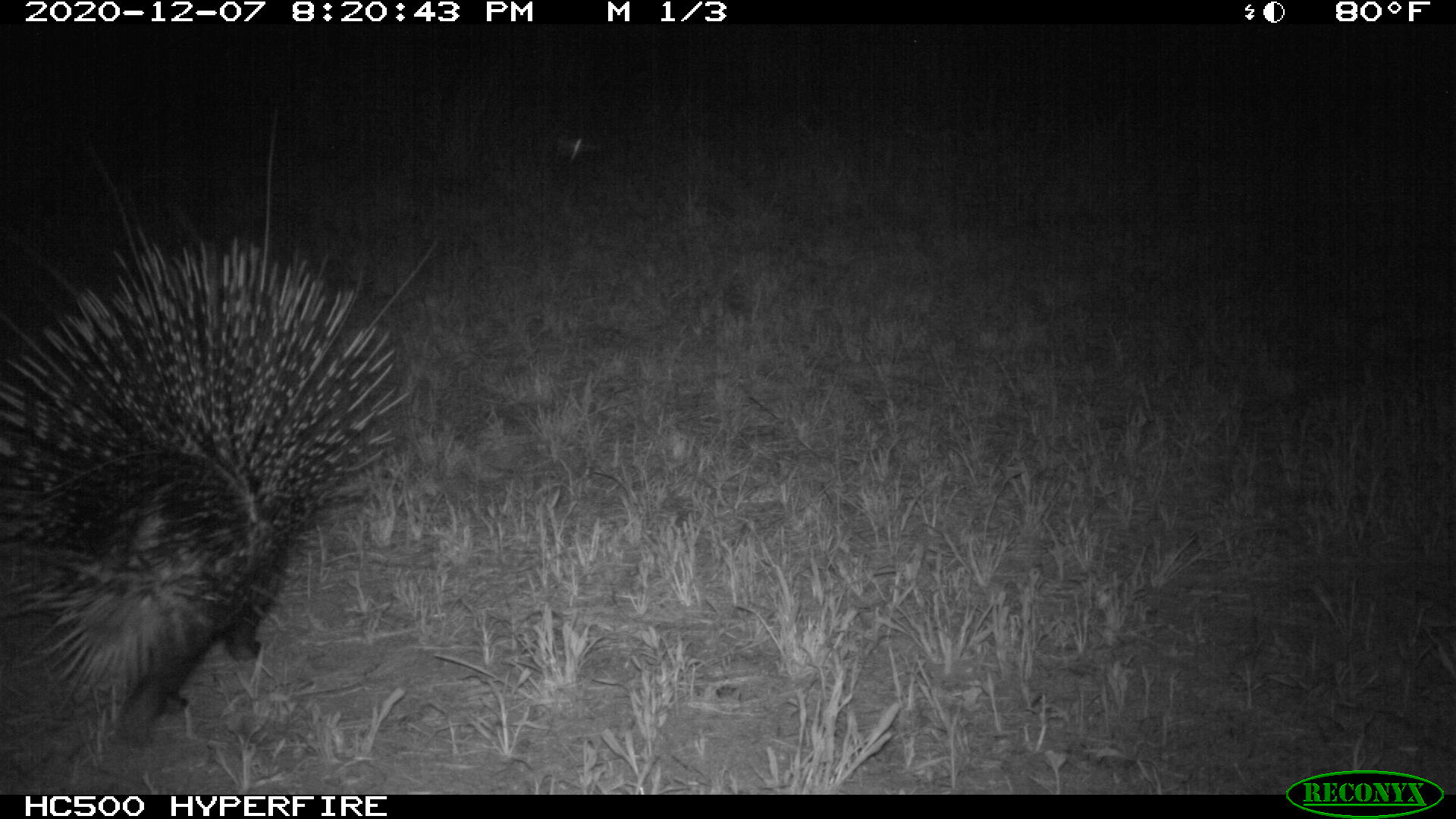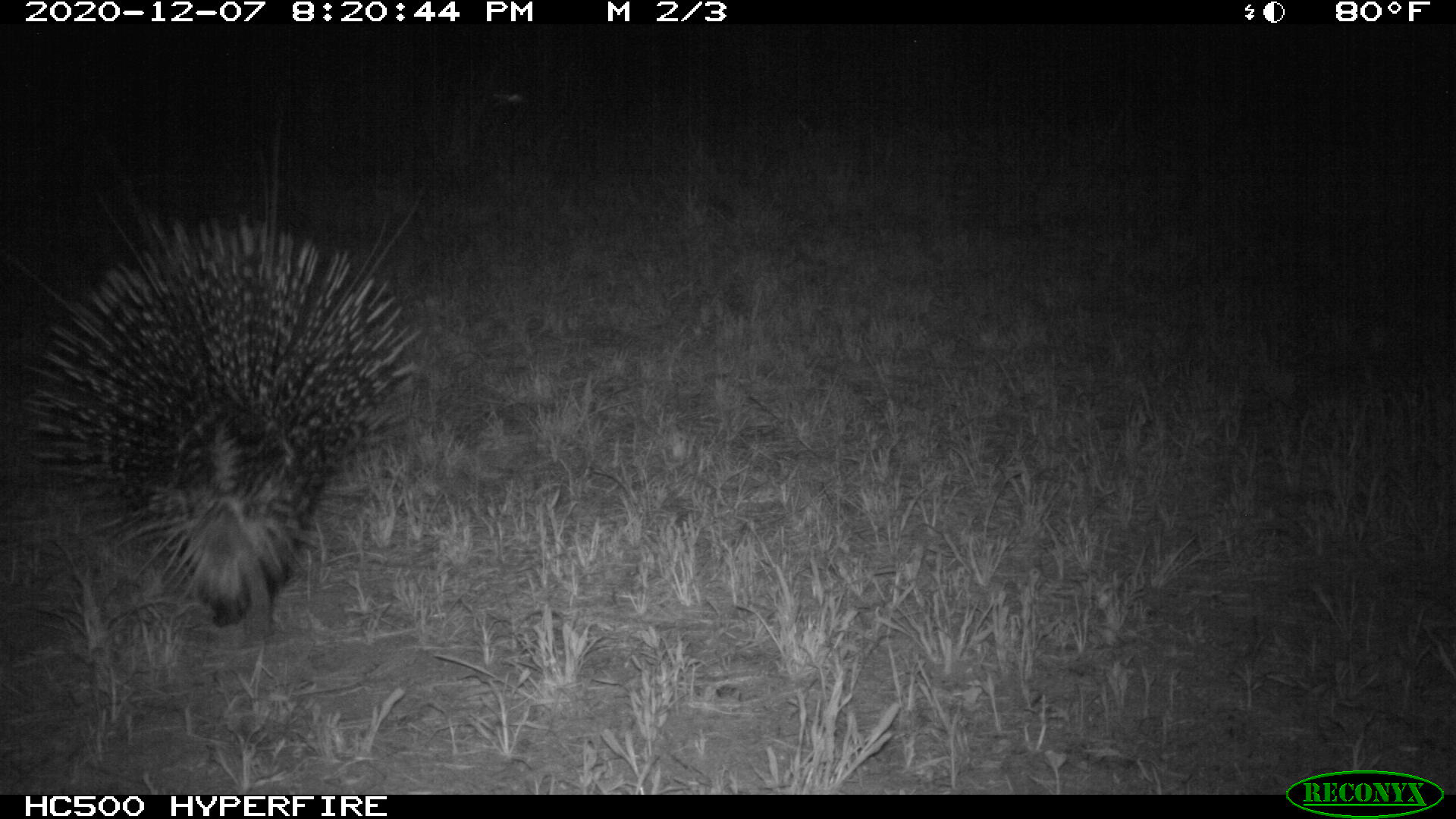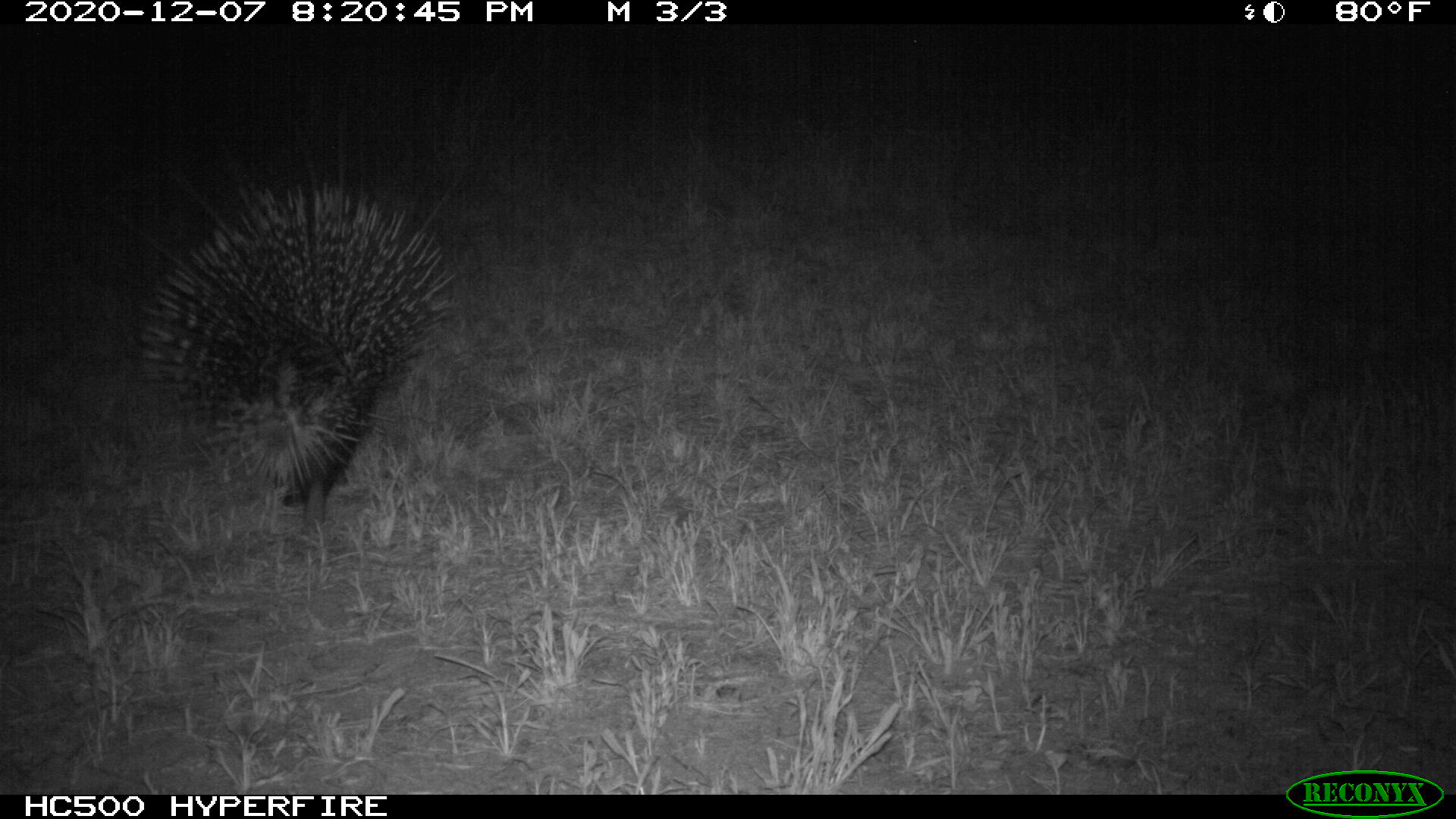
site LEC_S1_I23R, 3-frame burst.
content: unidentified animal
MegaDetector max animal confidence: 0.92